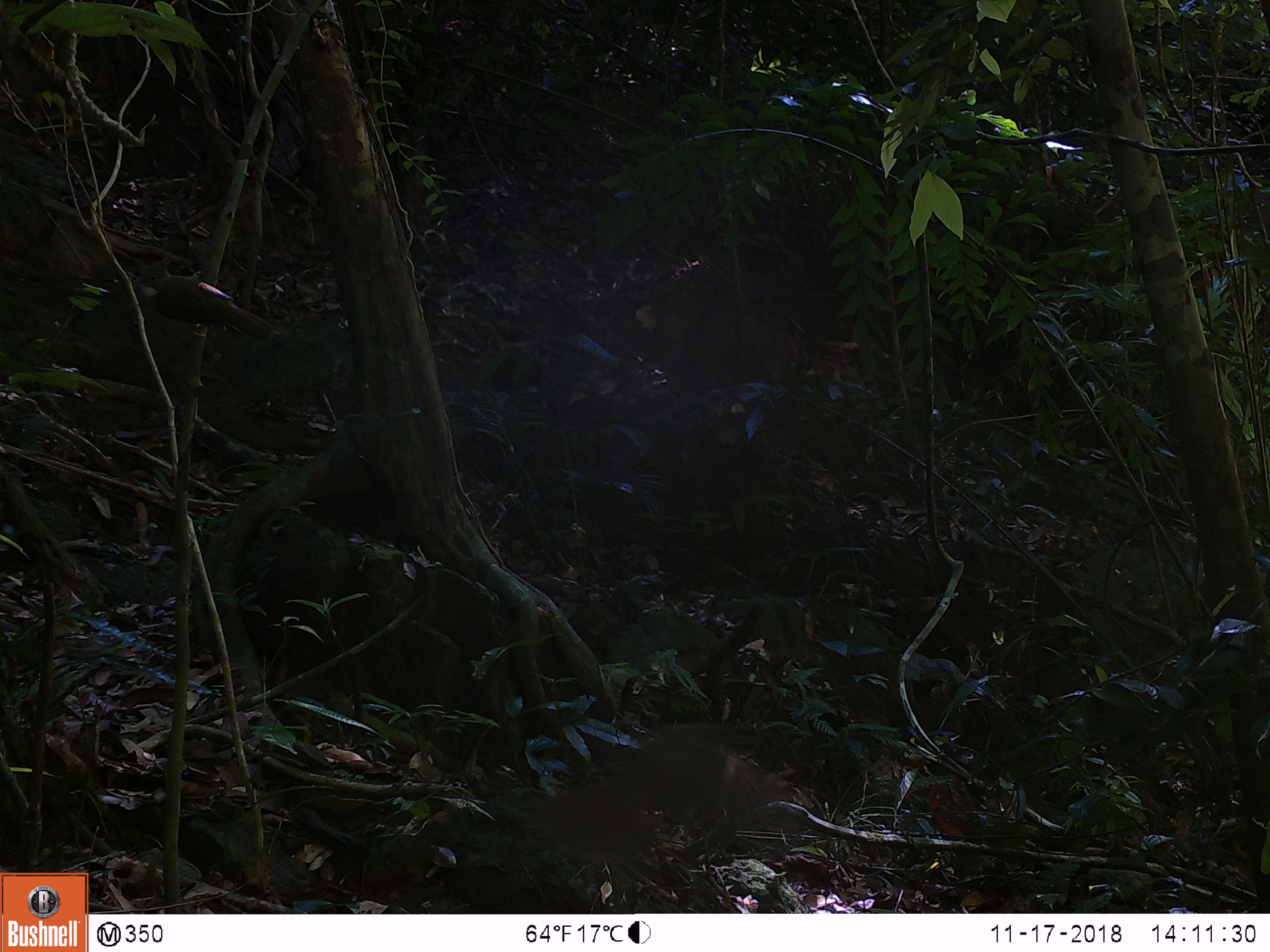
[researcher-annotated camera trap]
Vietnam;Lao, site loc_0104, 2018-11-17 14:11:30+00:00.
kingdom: Animalia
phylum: Chordata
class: Aves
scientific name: Aves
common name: bird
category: unidentified bird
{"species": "unidentified bird (bird) (Aves)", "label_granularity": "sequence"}